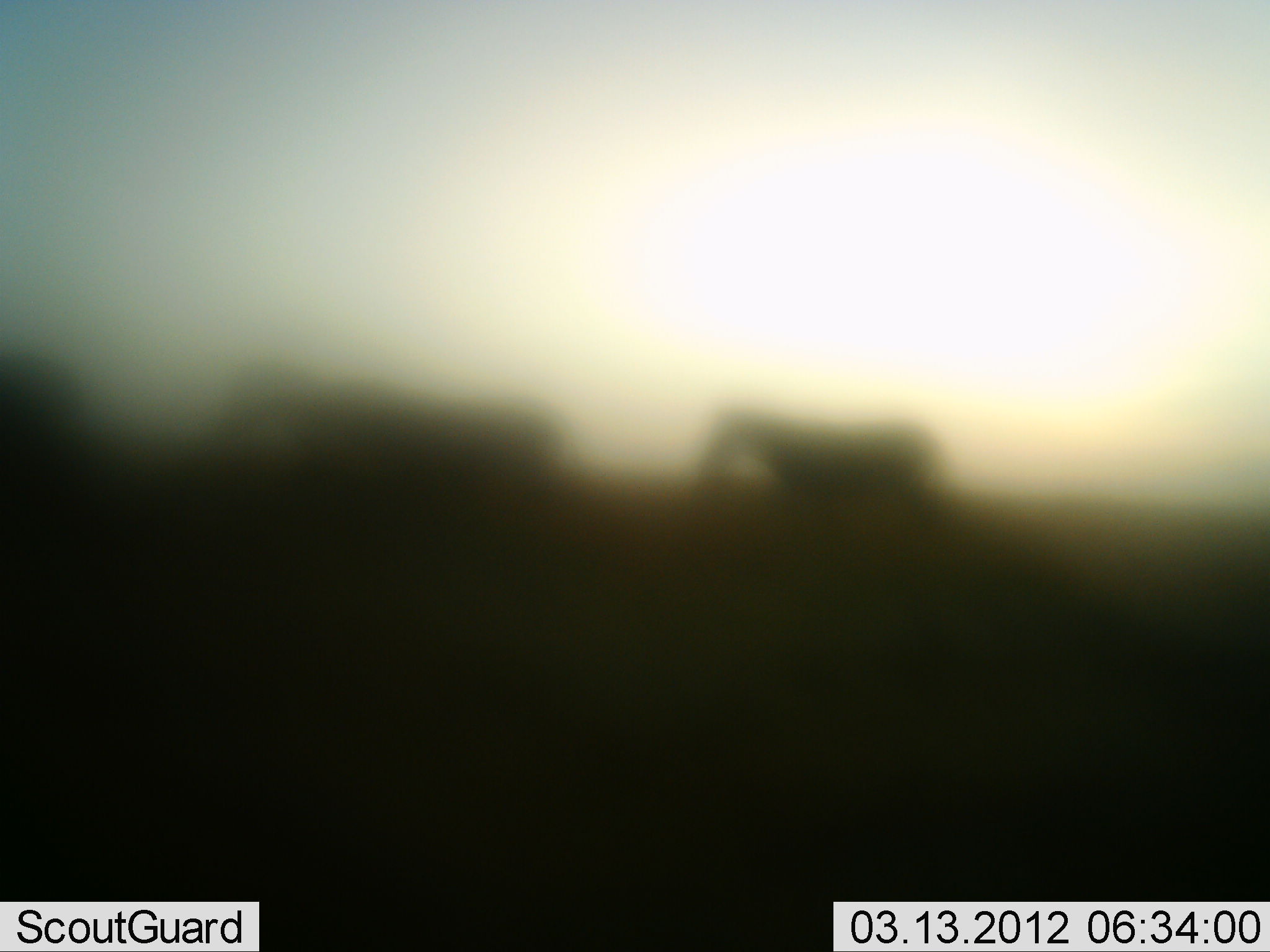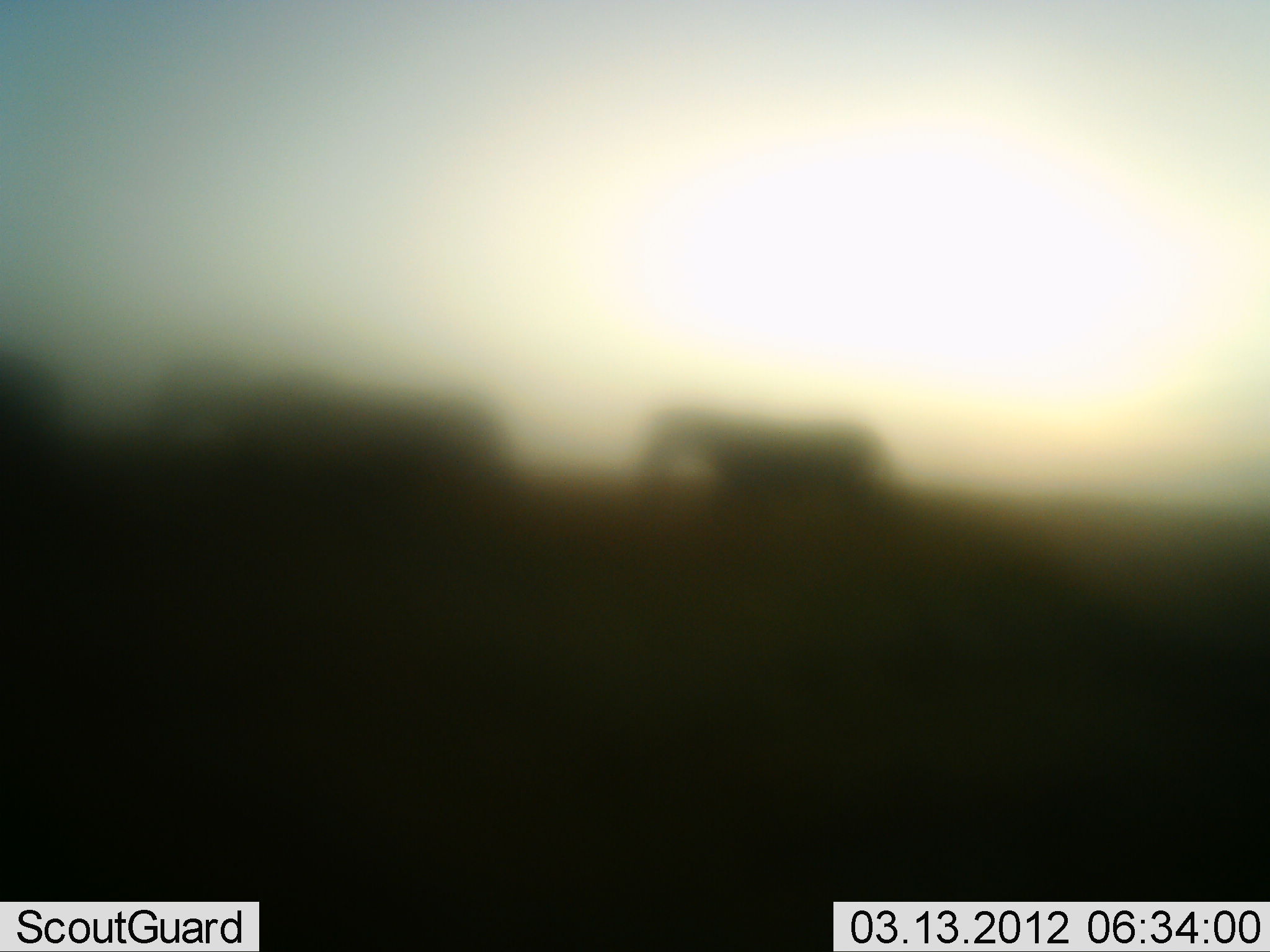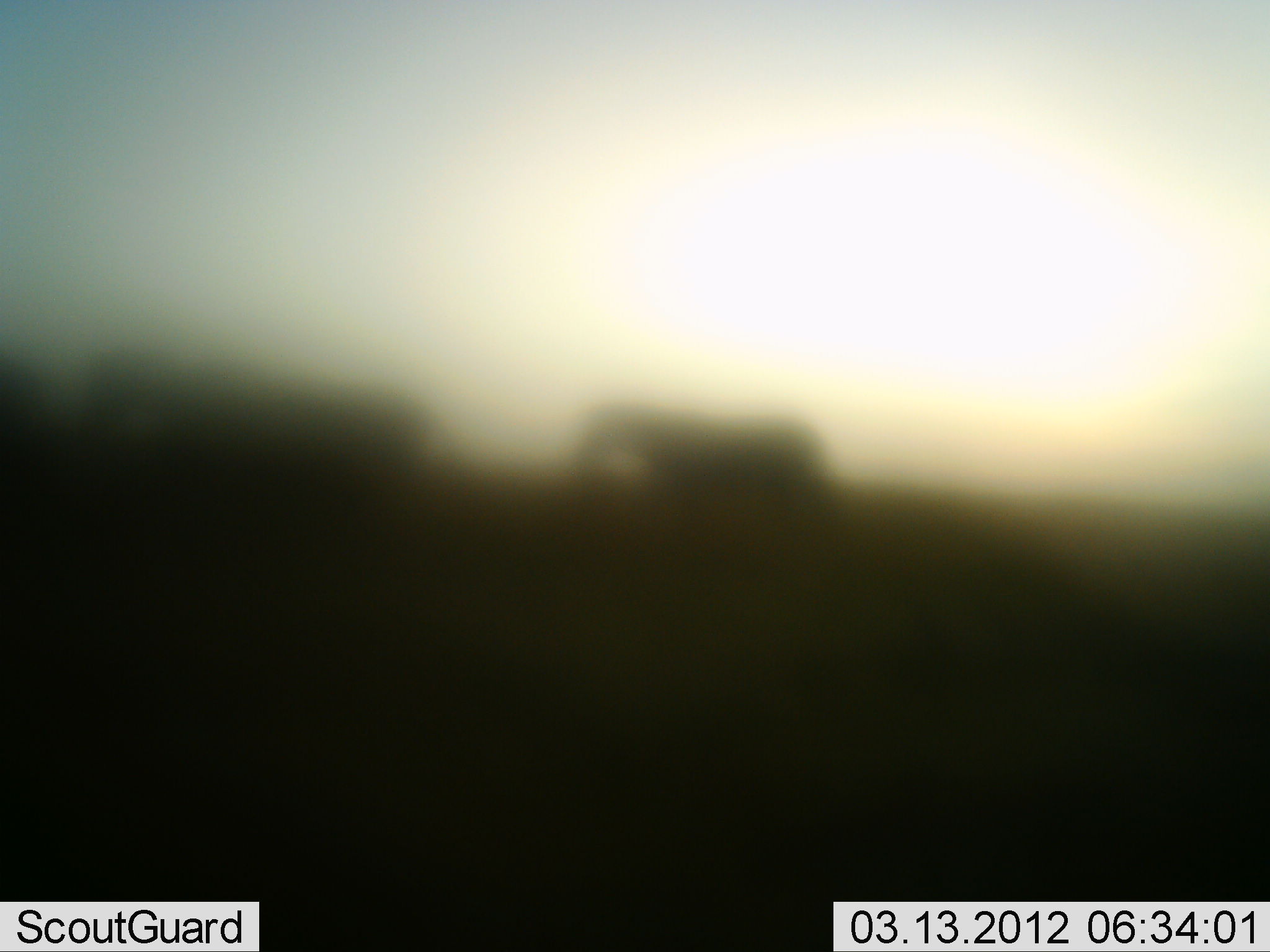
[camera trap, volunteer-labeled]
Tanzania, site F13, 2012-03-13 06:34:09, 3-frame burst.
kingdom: Animalia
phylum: Chordata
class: Mammalia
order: Perissodactyla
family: Equidae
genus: Equus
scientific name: Equus quagga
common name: plains zebra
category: zebra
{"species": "zebra (plains zebra) (Equus quagga)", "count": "3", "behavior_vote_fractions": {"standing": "0%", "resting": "0%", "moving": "100%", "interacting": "0%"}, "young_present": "0%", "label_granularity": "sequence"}